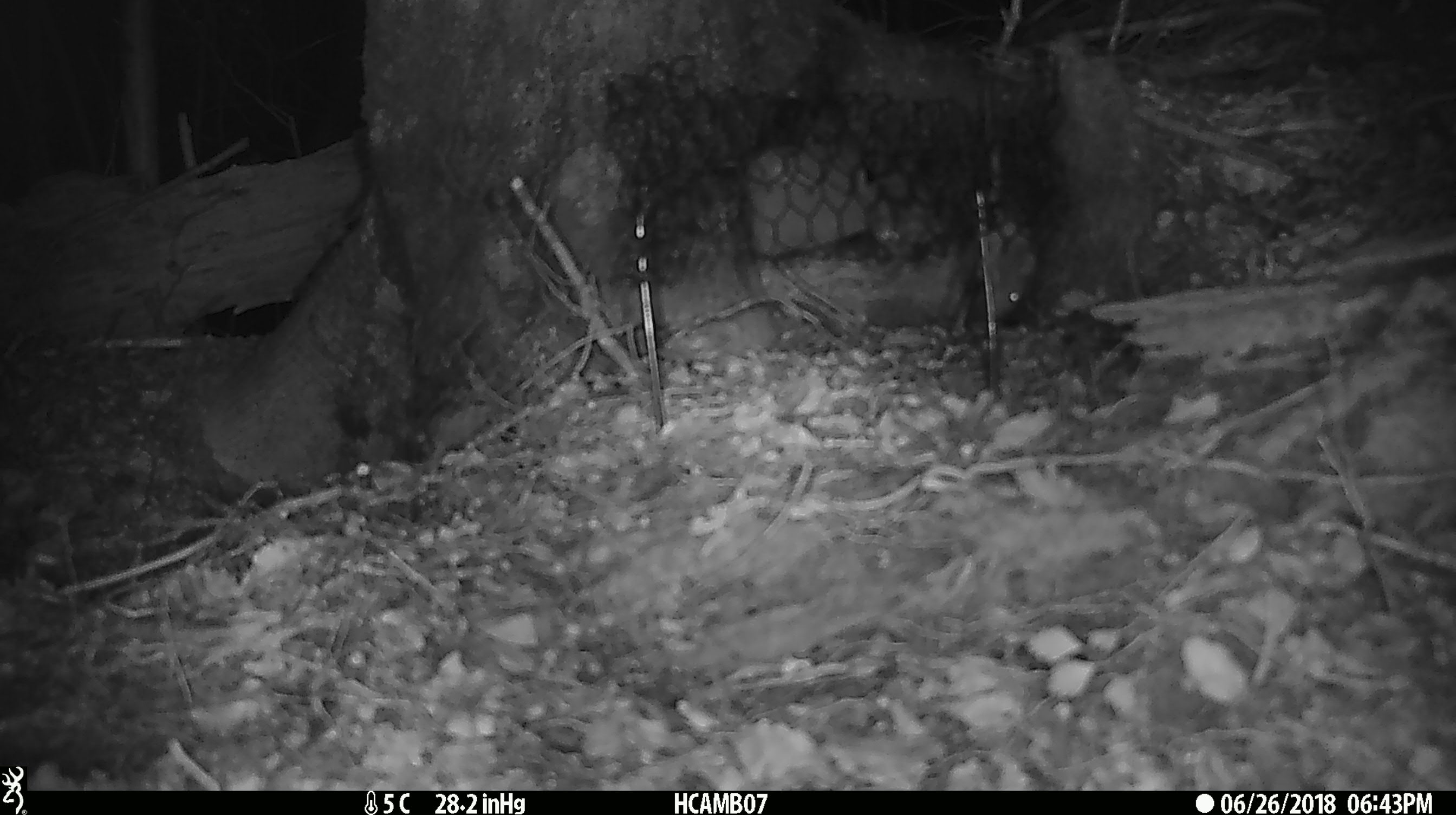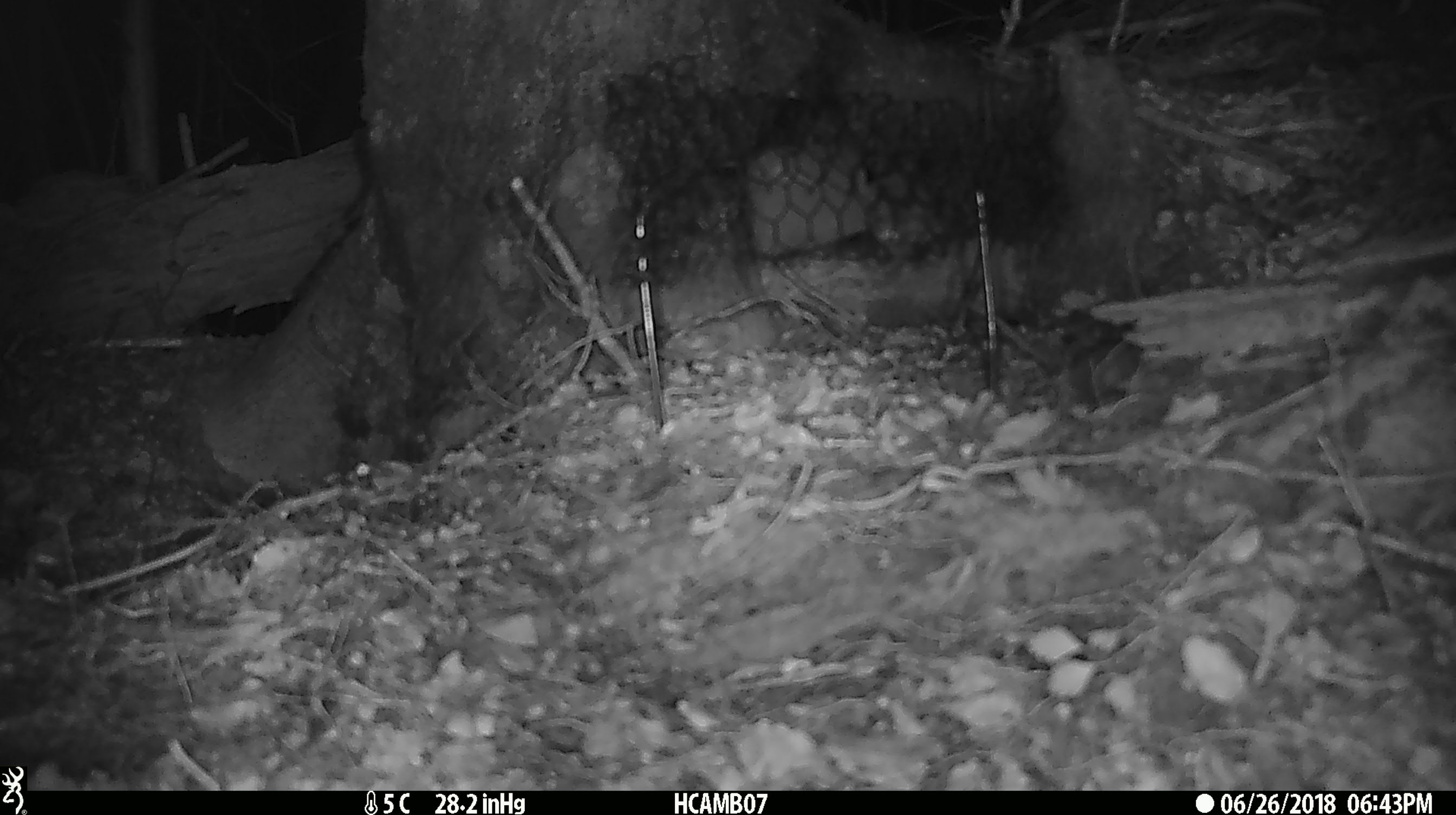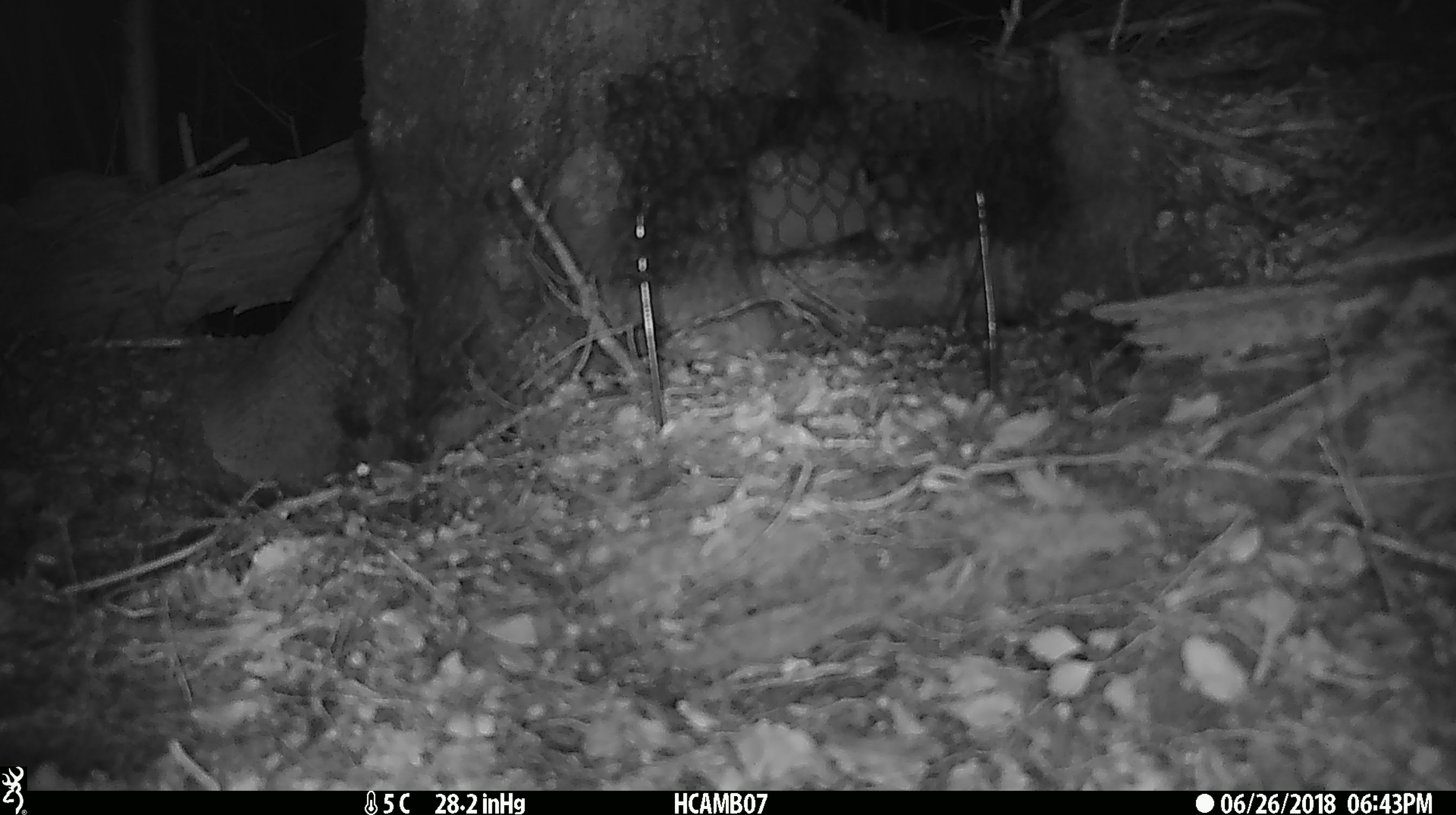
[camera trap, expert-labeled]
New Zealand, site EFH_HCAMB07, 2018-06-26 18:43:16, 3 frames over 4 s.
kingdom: Animalia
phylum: Chordata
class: Mammalia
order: Rodentia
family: Muridae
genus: Mus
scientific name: Mus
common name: mouse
Mouse (Mus).